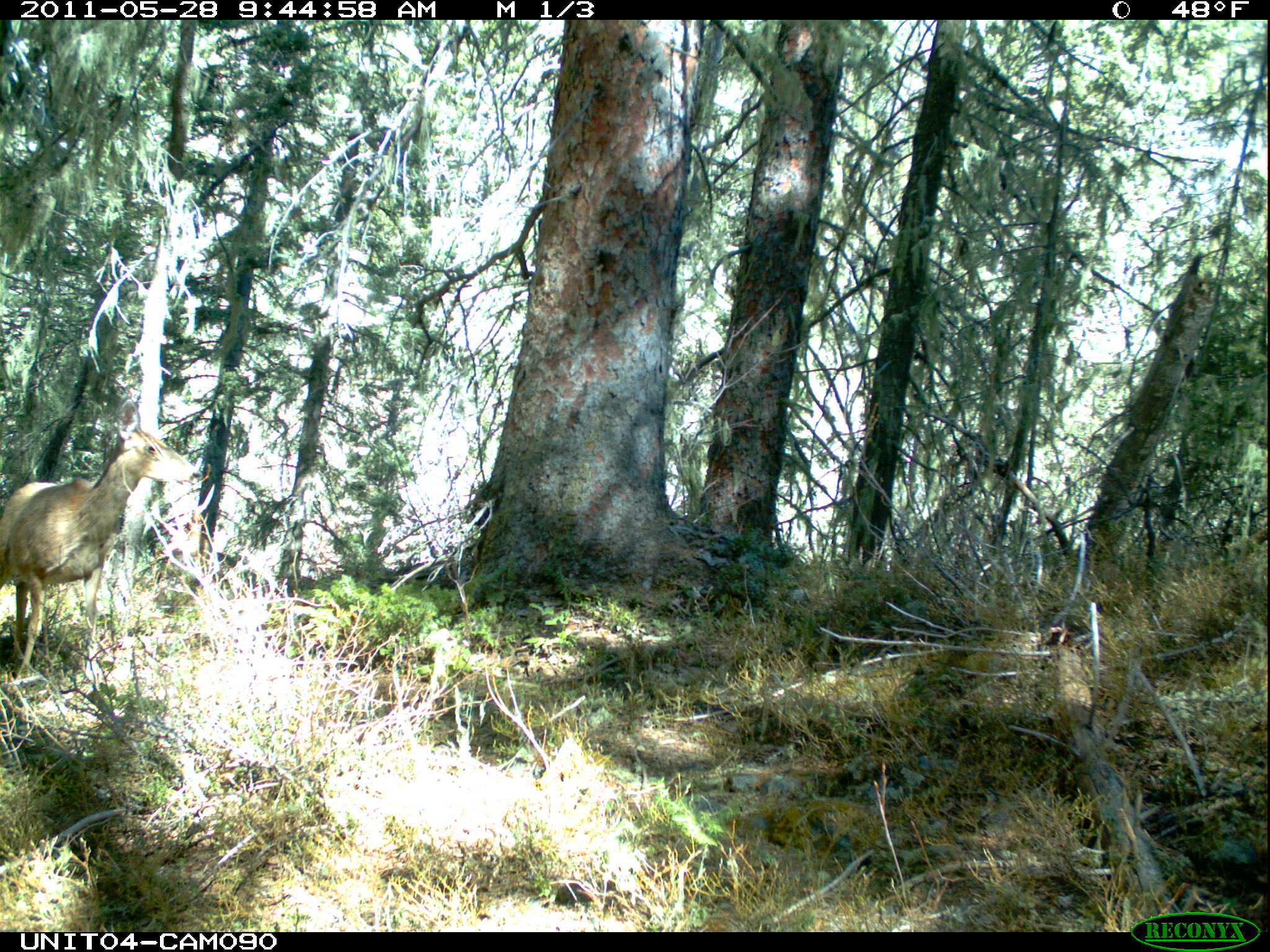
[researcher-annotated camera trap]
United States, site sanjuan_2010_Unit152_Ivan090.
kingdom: Animalia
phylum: Chordata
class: Mammalia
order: Artiodactyla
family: Cervidae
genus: Odocoileus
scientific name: Odocoileus hemionus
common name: mule deer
Odocoileus hemionus (mule deer).